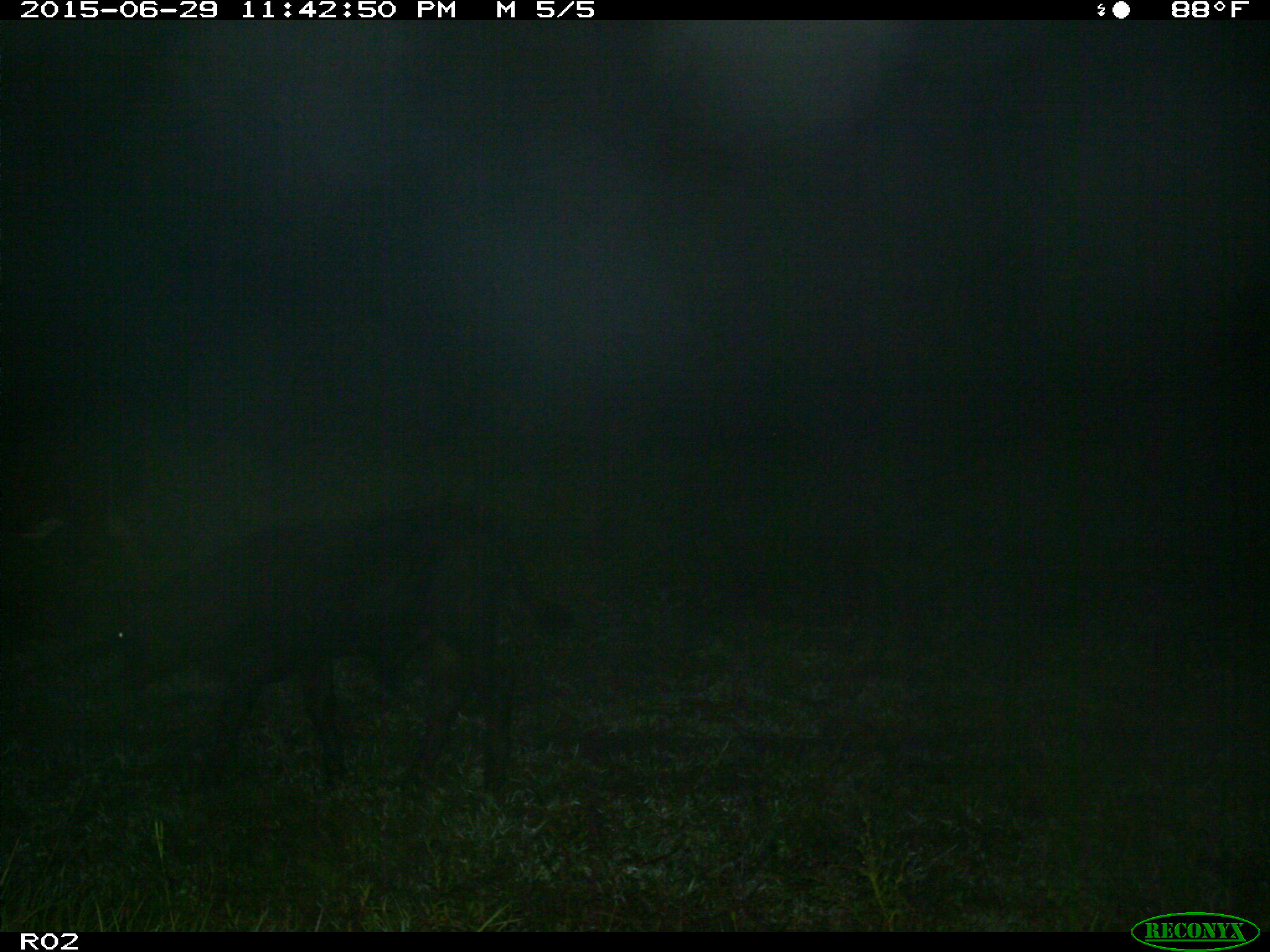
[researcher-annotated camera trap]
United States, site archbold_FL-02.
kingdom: Animalia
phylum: Chordata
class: Mammalia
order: Artiodactyla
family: Bovidae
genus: Bos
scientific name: Bos taurus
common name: domestic cow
Bos taurus (domestic cow).